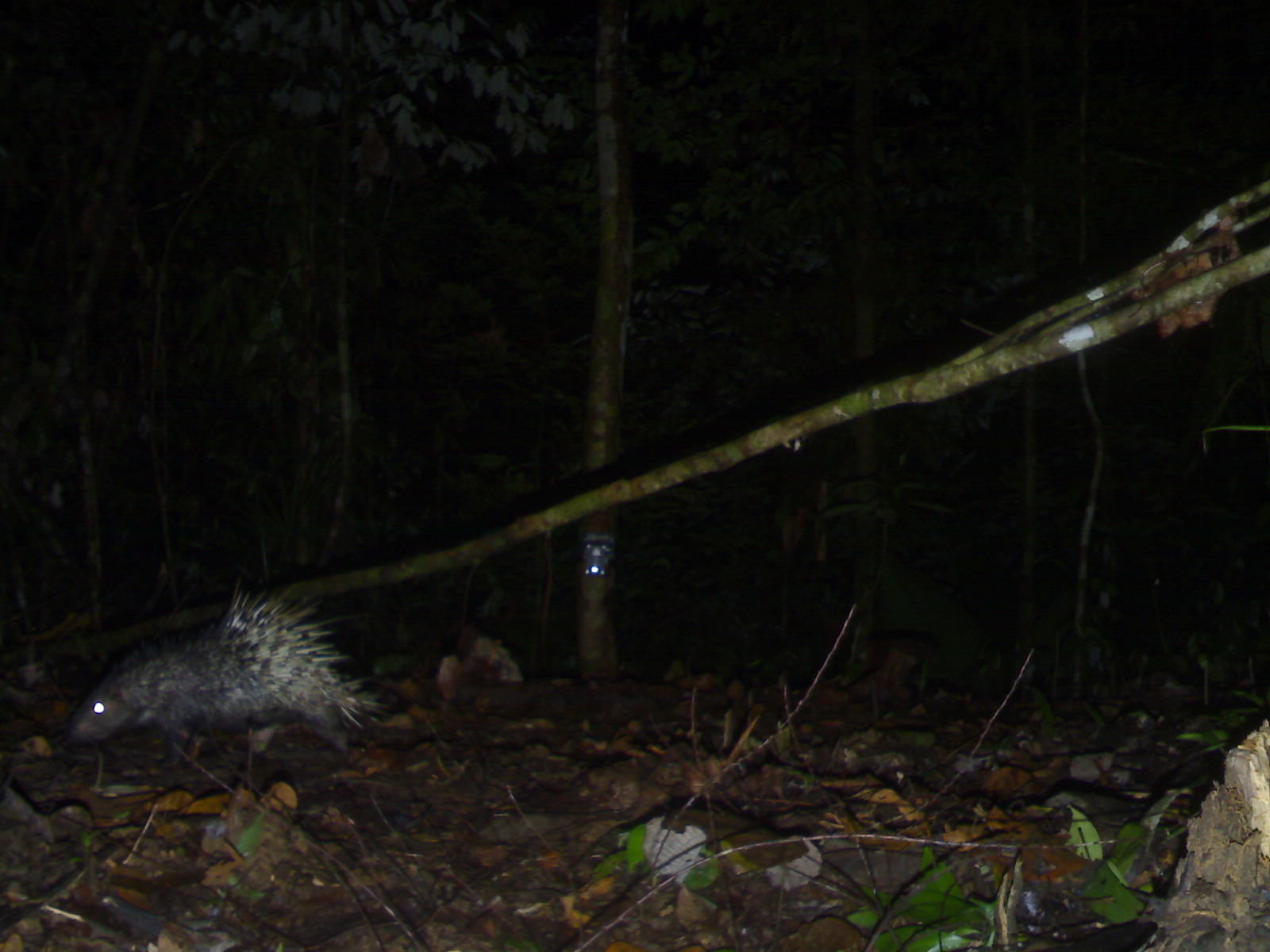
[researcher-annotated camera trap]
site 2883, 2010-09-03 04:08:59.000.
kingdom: Animalia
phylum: Chordata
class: Mammalia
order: Rodentia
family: Hystricidae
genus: Hystrix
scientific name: Hystrix brachyura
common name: east asian porcupine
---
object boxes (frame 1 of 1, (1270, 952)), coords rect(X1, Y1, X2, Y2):
hystrix brachyura: rect(63, 571, 394, 770)